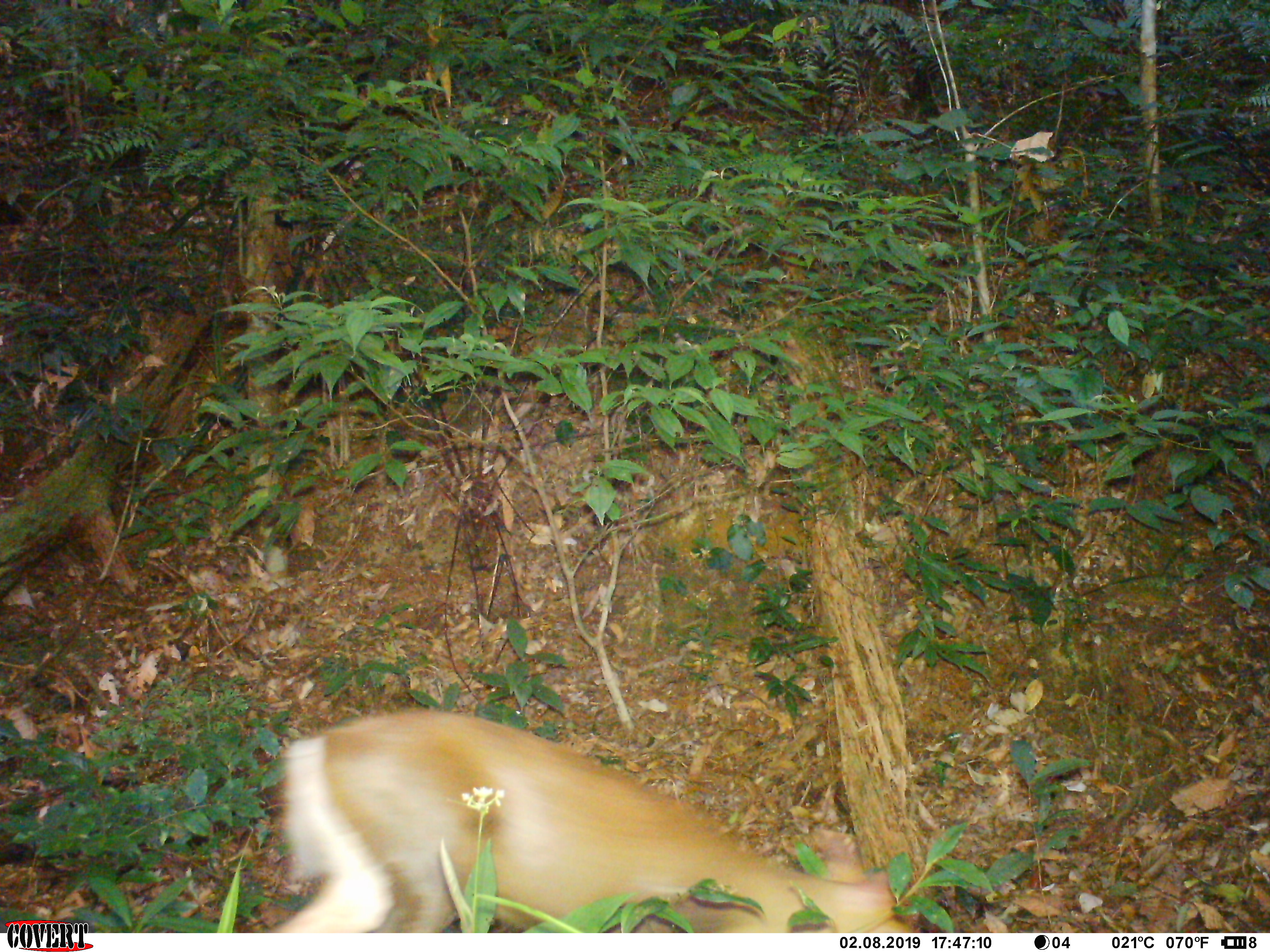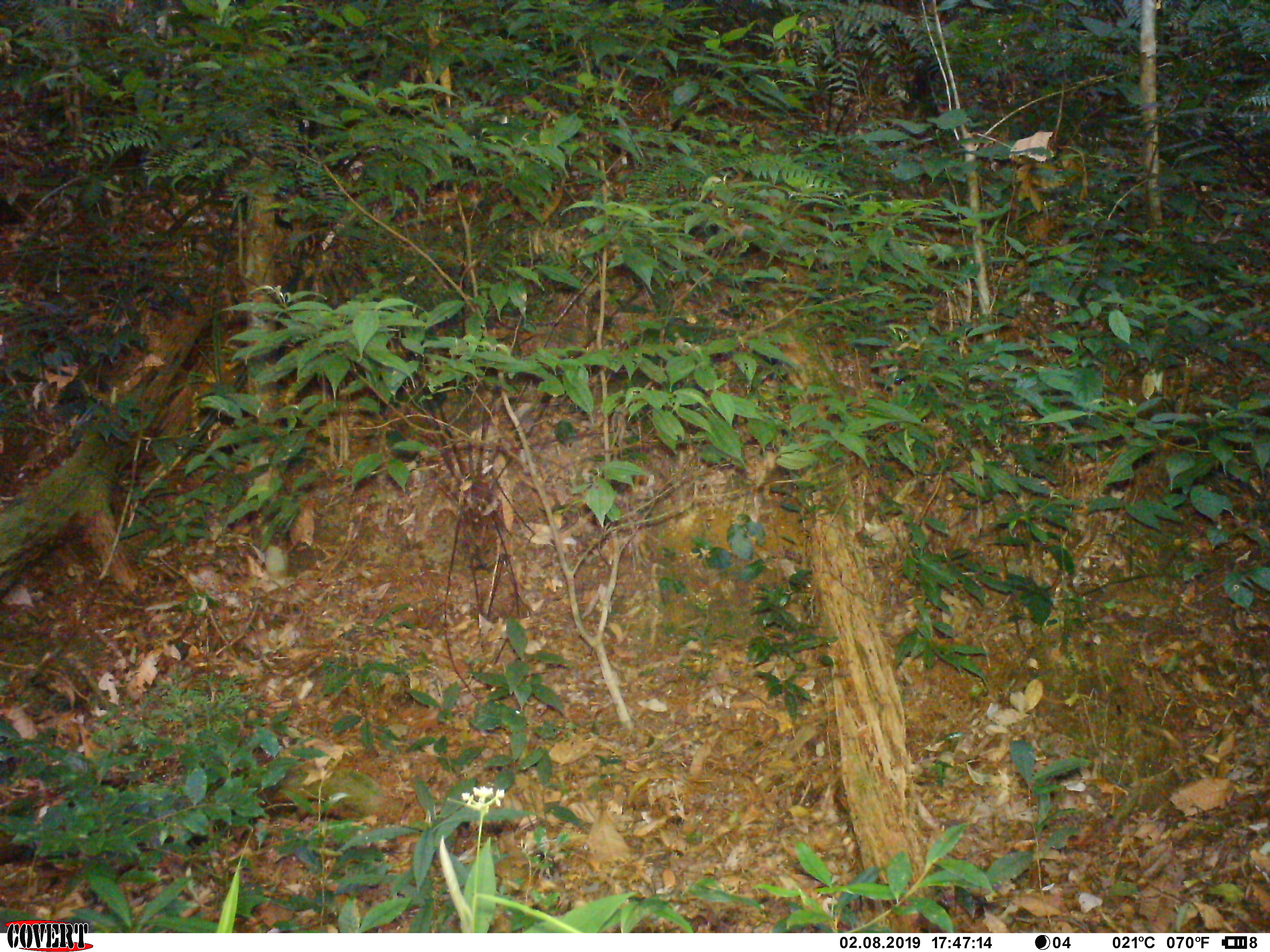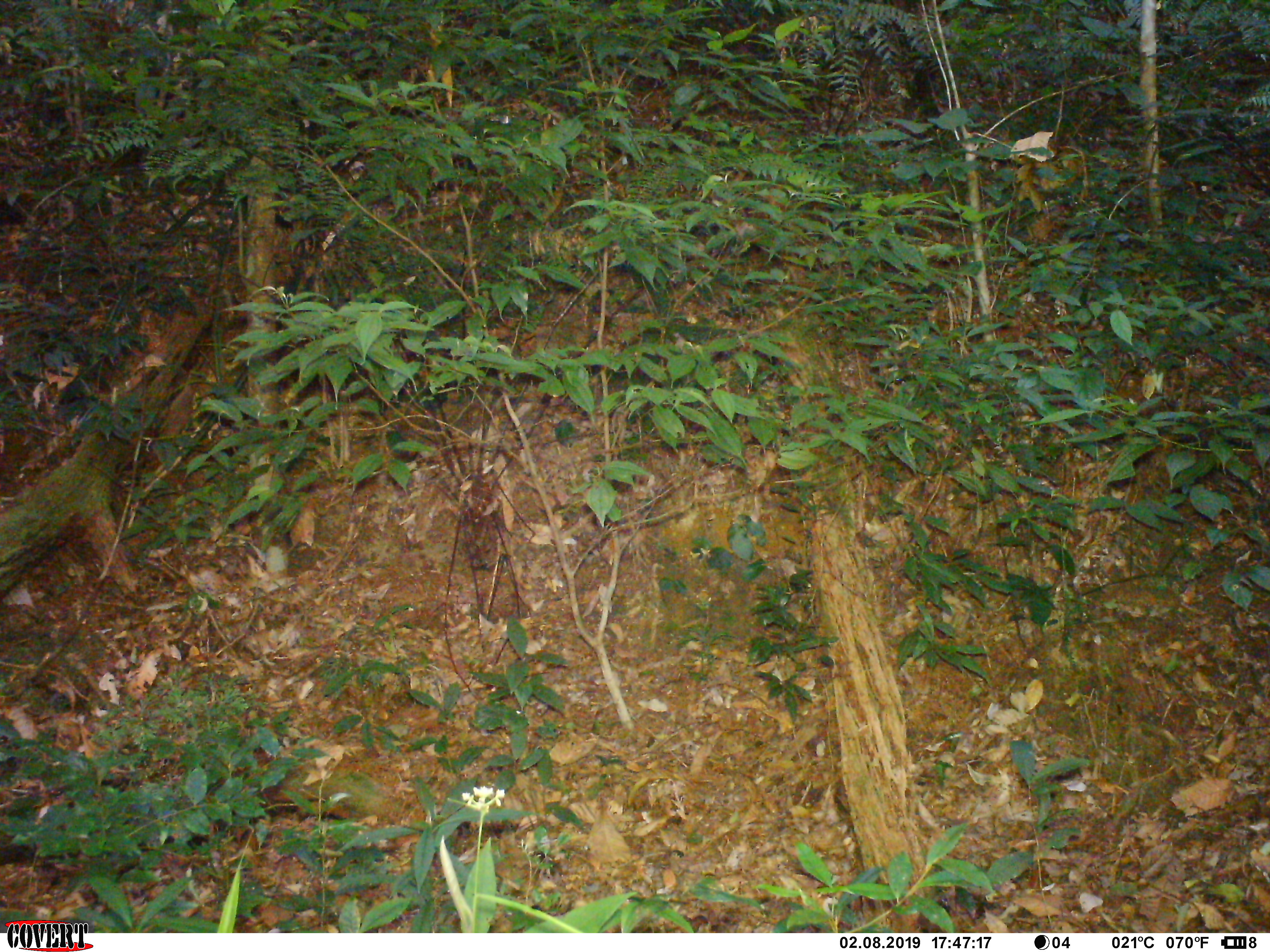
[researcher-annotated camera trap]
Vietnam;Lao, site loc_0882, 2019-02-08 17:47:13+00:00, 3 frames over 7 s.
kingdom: Animalia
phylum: Chordata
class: Mammalia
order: Artiodactyla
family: Cervidae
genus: Muntiacus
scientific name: Muntiacus rooseveltorum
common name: roosevelt's muntjac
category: roosevelts muntjac group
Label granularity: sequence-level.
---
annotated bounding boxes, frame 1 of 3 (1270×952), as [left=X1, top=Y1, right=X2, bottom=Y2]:
roosevelts muntjac group: [left=273, top=706, right=918, bottom=932]